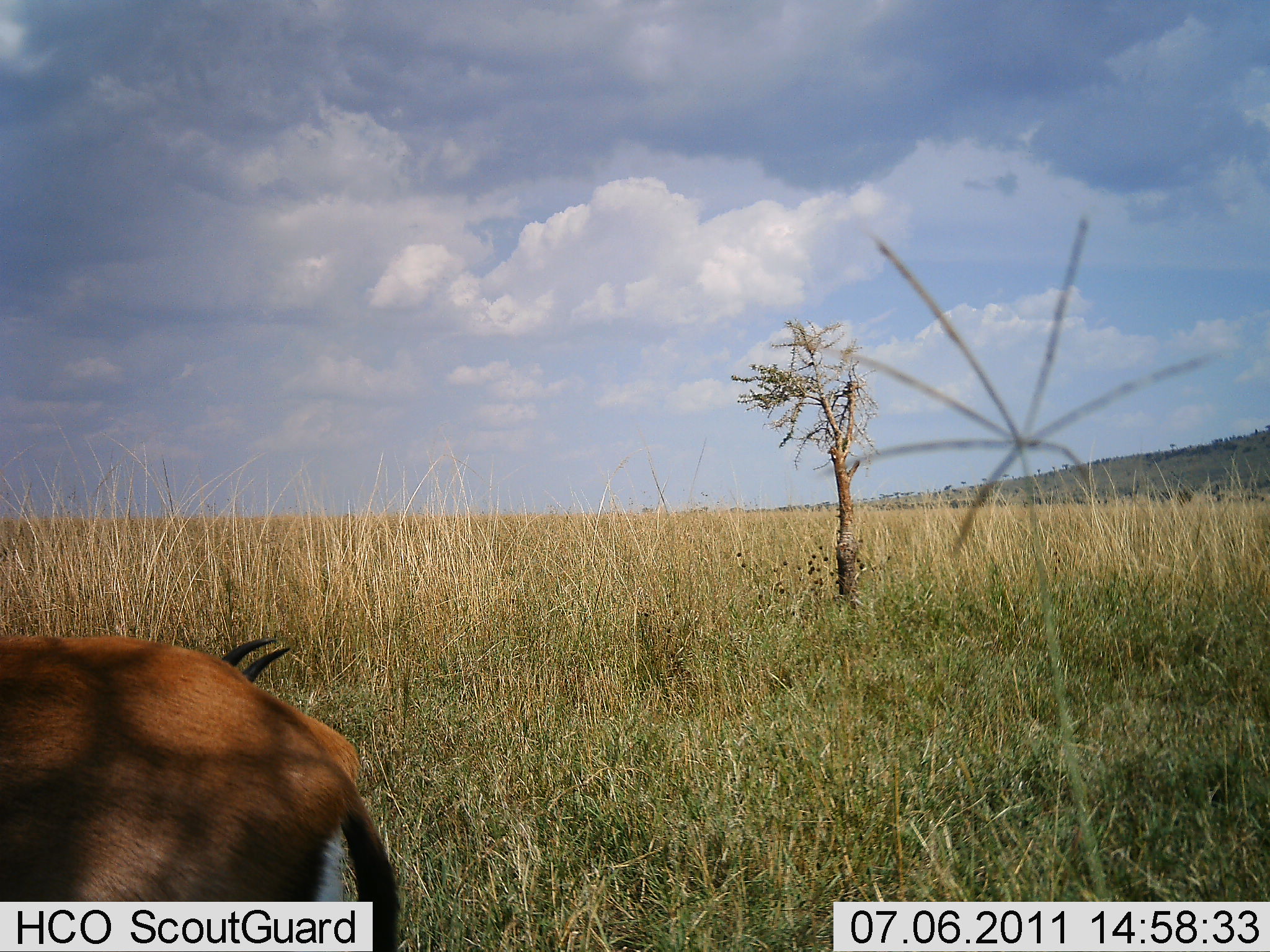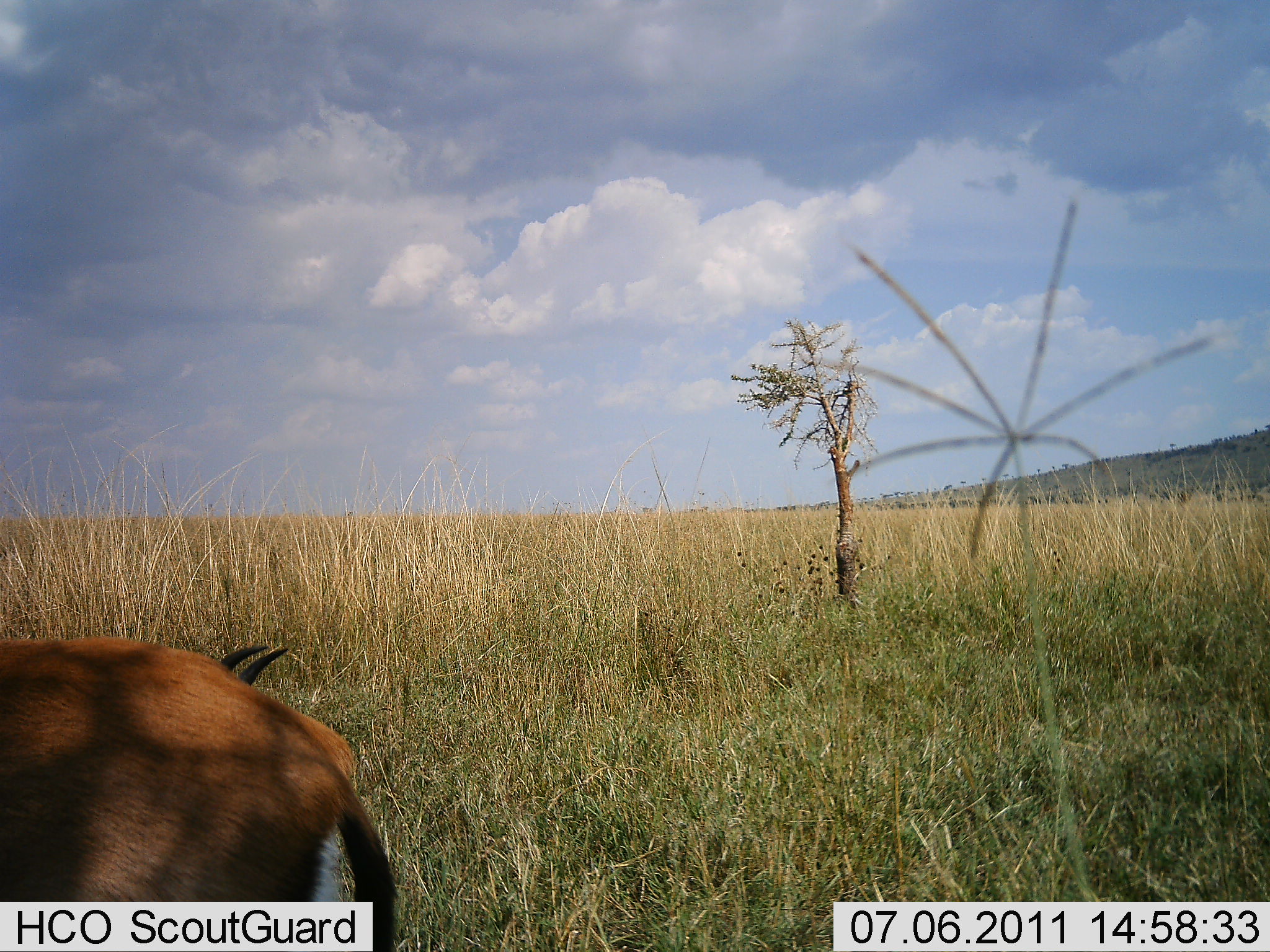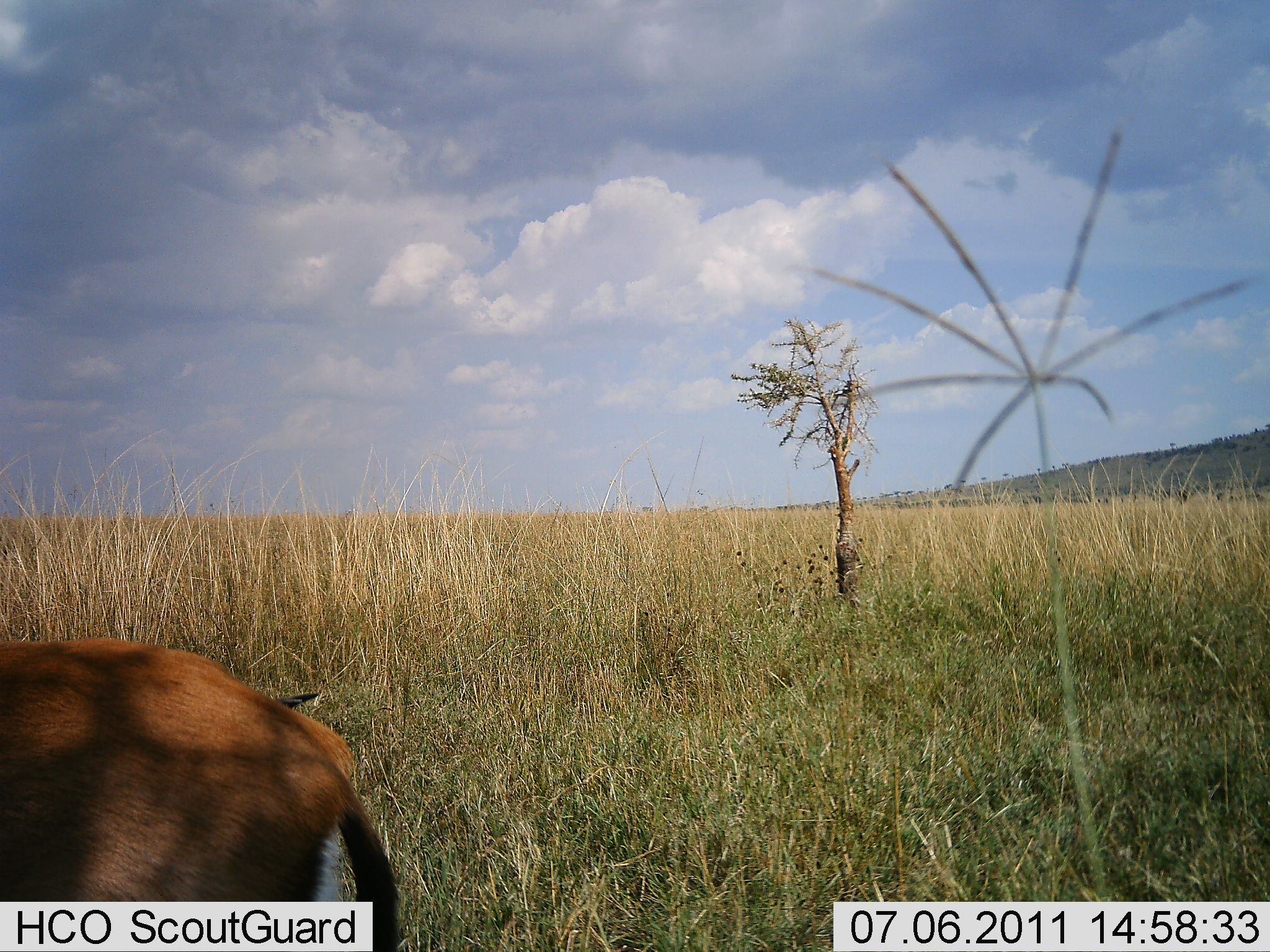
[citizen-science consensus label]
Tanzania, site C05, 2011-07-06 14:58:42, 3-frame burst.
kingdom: Animalia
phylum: Chordata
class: Mammalia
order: Artiodactyla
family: Bovidae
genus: Eudorcas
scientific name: Eudorcas thomsonii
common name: thomson's gazelle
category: gazellethomsons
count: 2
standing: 80%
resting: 10%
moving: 0%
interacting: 0%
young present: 0%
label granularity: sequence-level